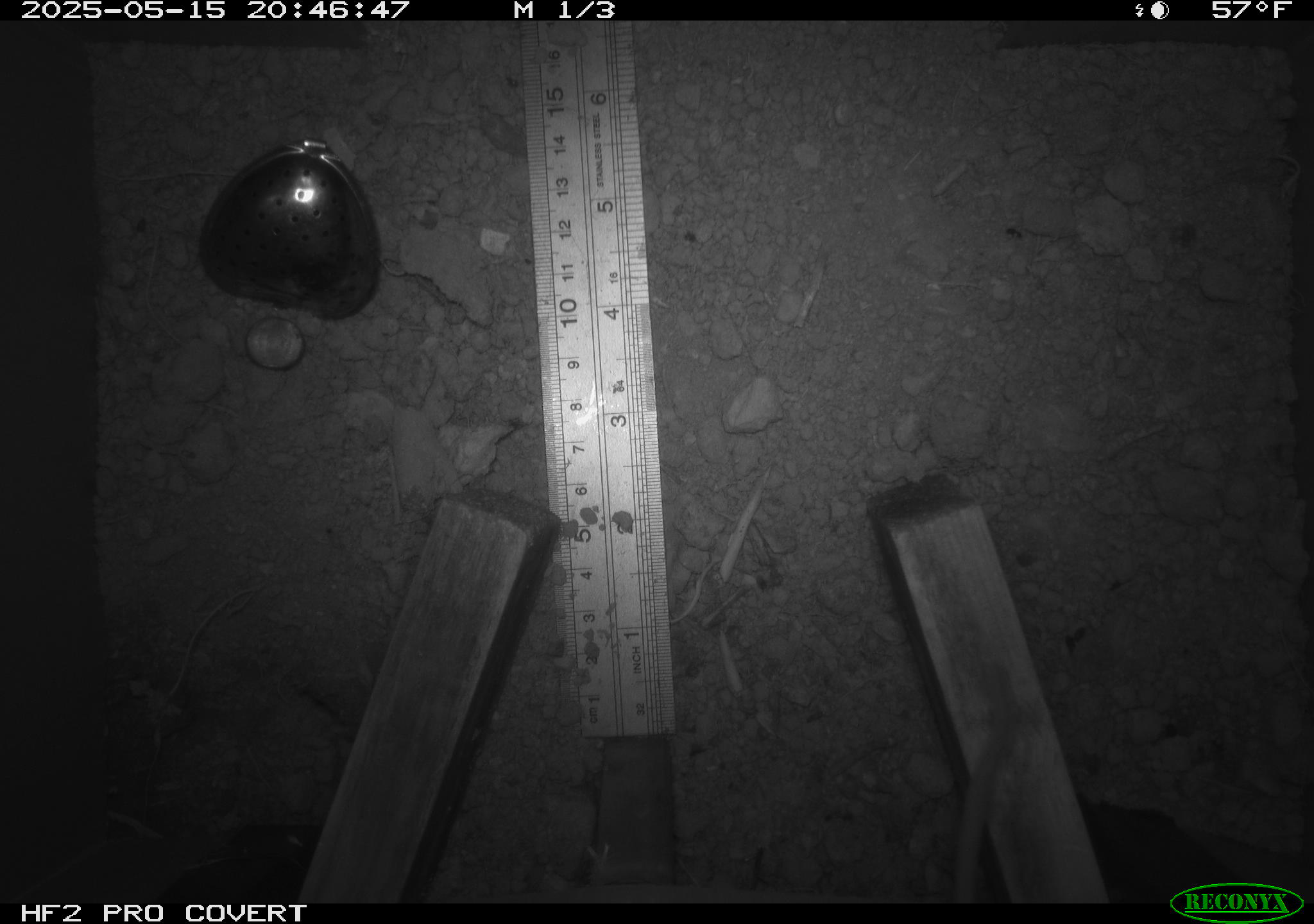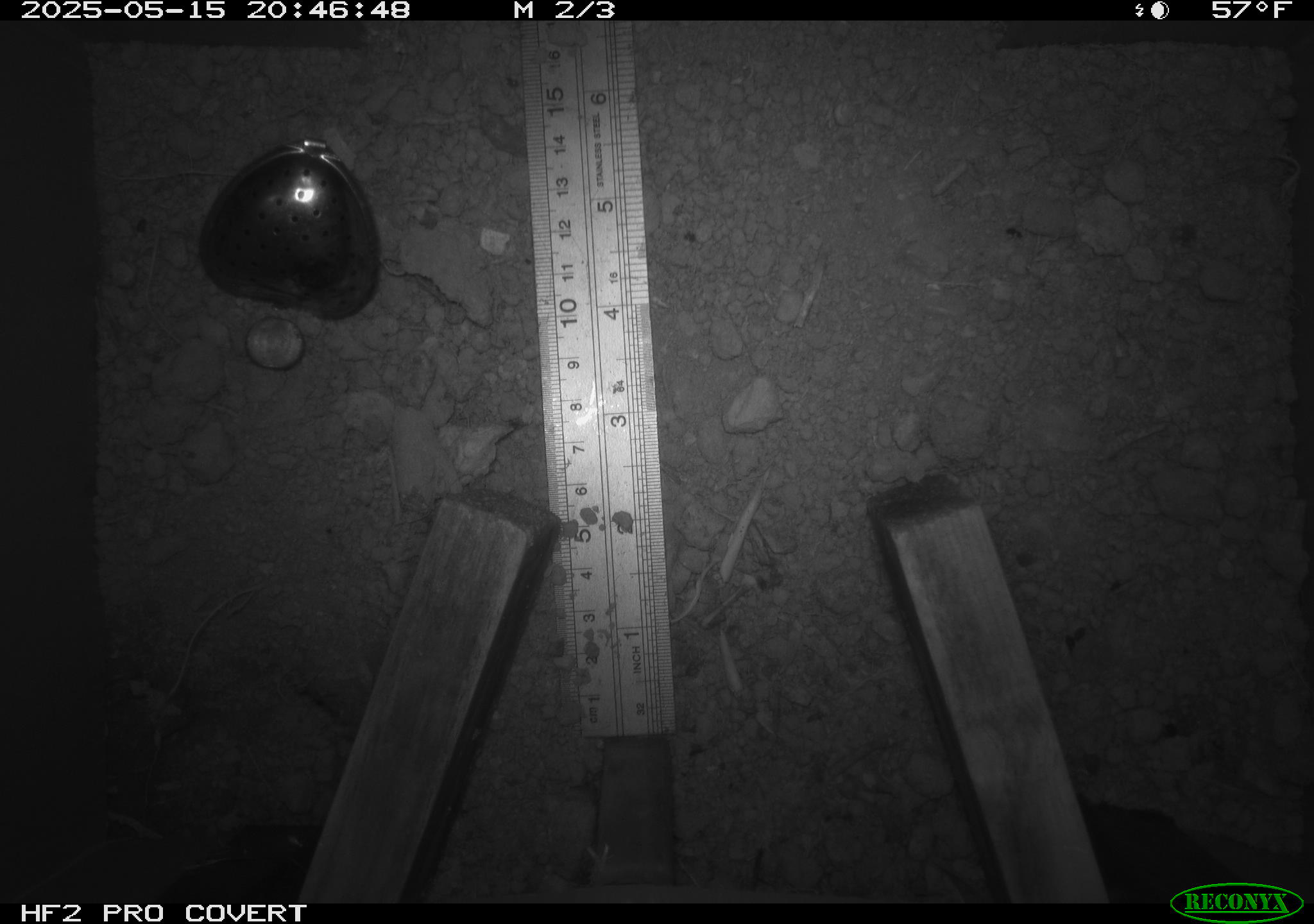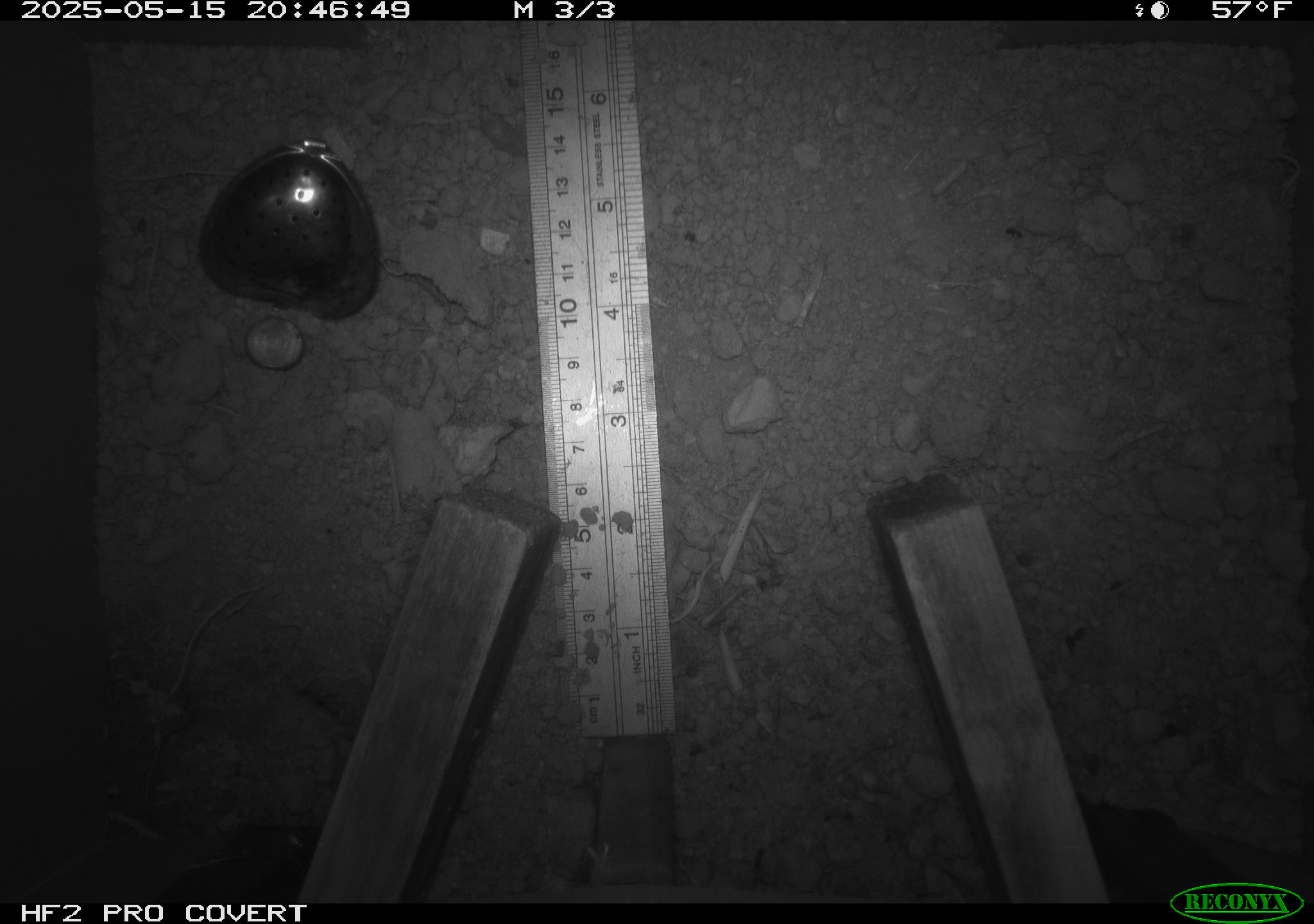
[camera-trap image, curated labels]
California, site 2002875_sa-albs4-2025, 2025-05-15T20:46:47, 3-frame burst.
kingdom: Animalia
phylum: Chordata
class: Mammalia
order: Rodentia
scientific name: Rodentia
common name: mouse species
Mouse species (Rodentia).